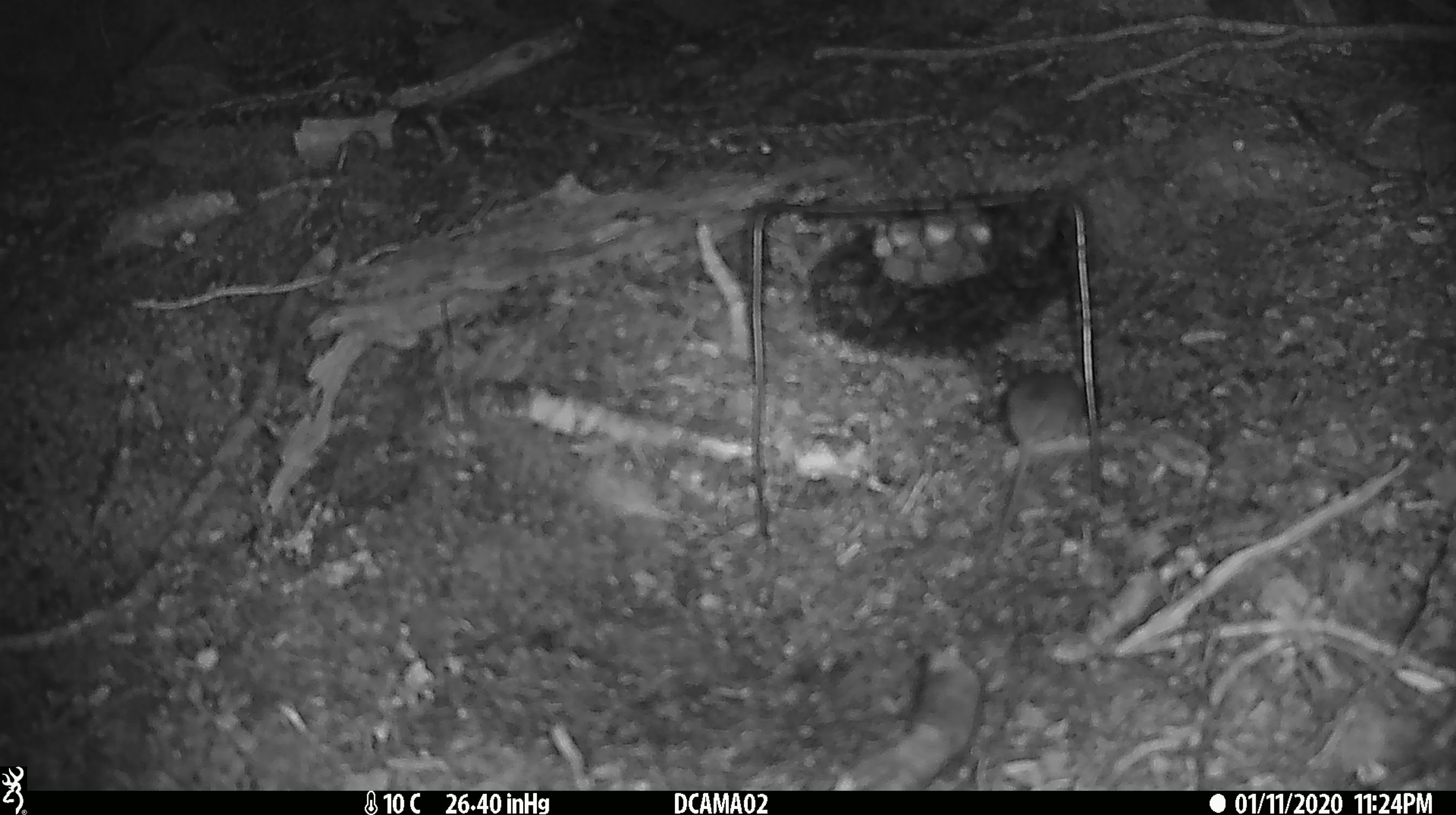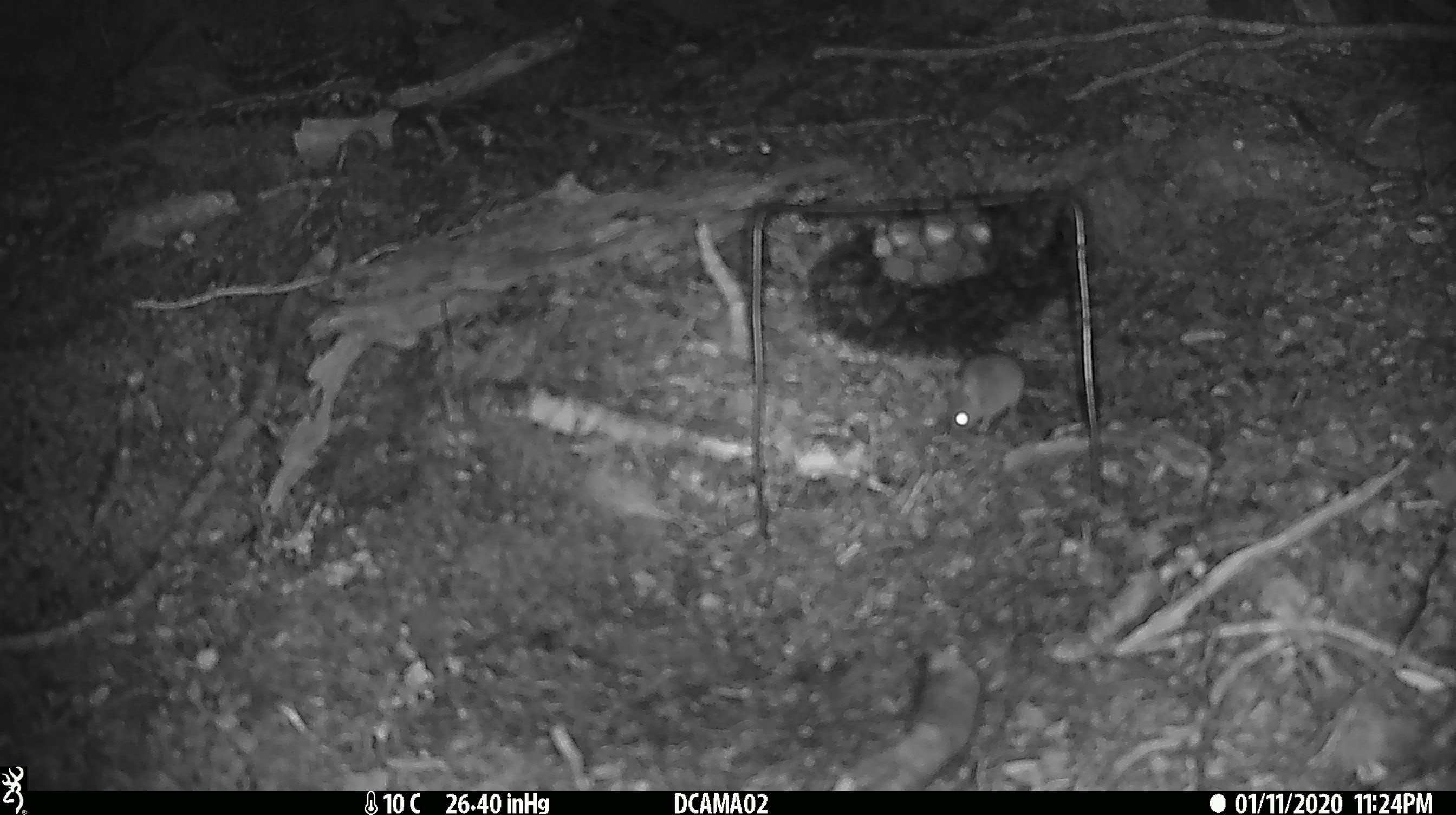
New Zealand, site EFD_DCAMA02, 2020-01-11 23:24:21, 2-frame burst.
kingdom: Animalia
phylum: Chordata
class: Mammalia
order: Rodentia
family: Muridae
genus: Mus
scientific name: Mus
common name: mouse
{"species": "mouse (Mus)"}